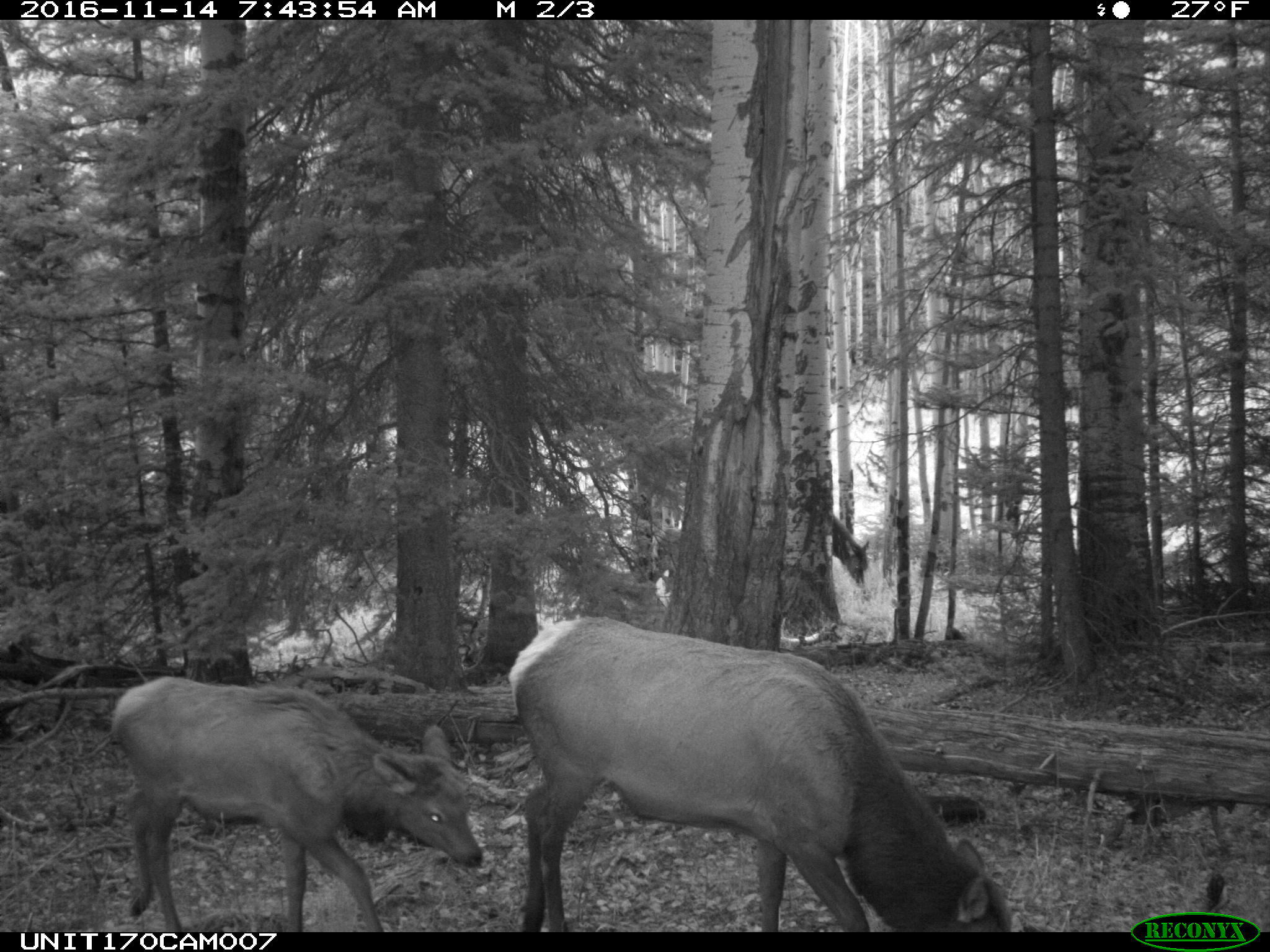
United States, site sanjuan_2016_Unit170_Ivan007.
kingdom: Animalia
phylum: Chordata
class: Mammalia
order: Artiodactyla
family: Cervidae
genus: Cervus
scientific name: Cervus elaphus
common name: red deer